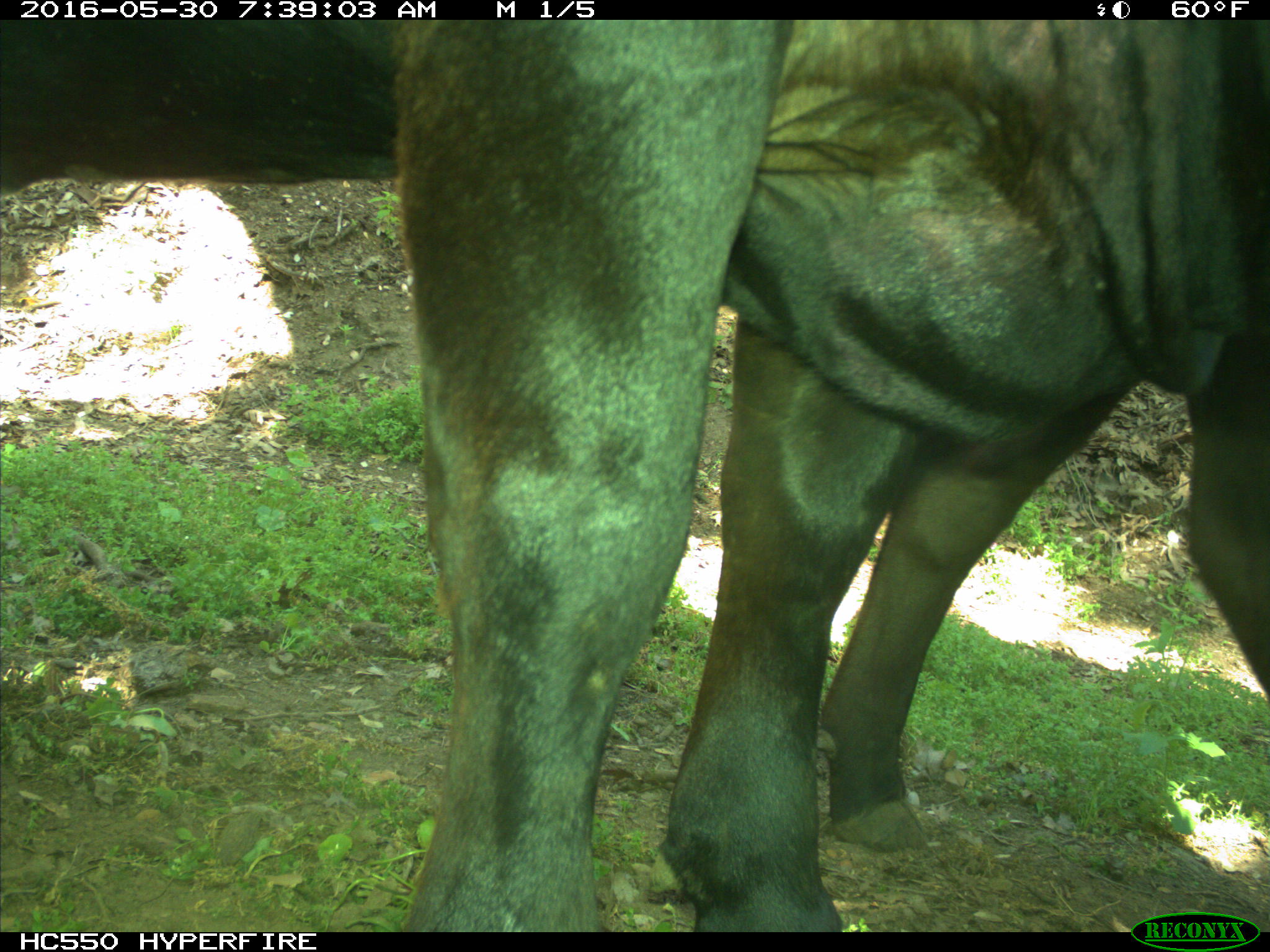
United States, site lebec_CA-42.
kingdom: Animalia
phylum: Chordata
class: Mammalia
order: Artiodactyla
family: Bovidae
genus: Bos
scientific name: Bos taurus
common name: domestic cow